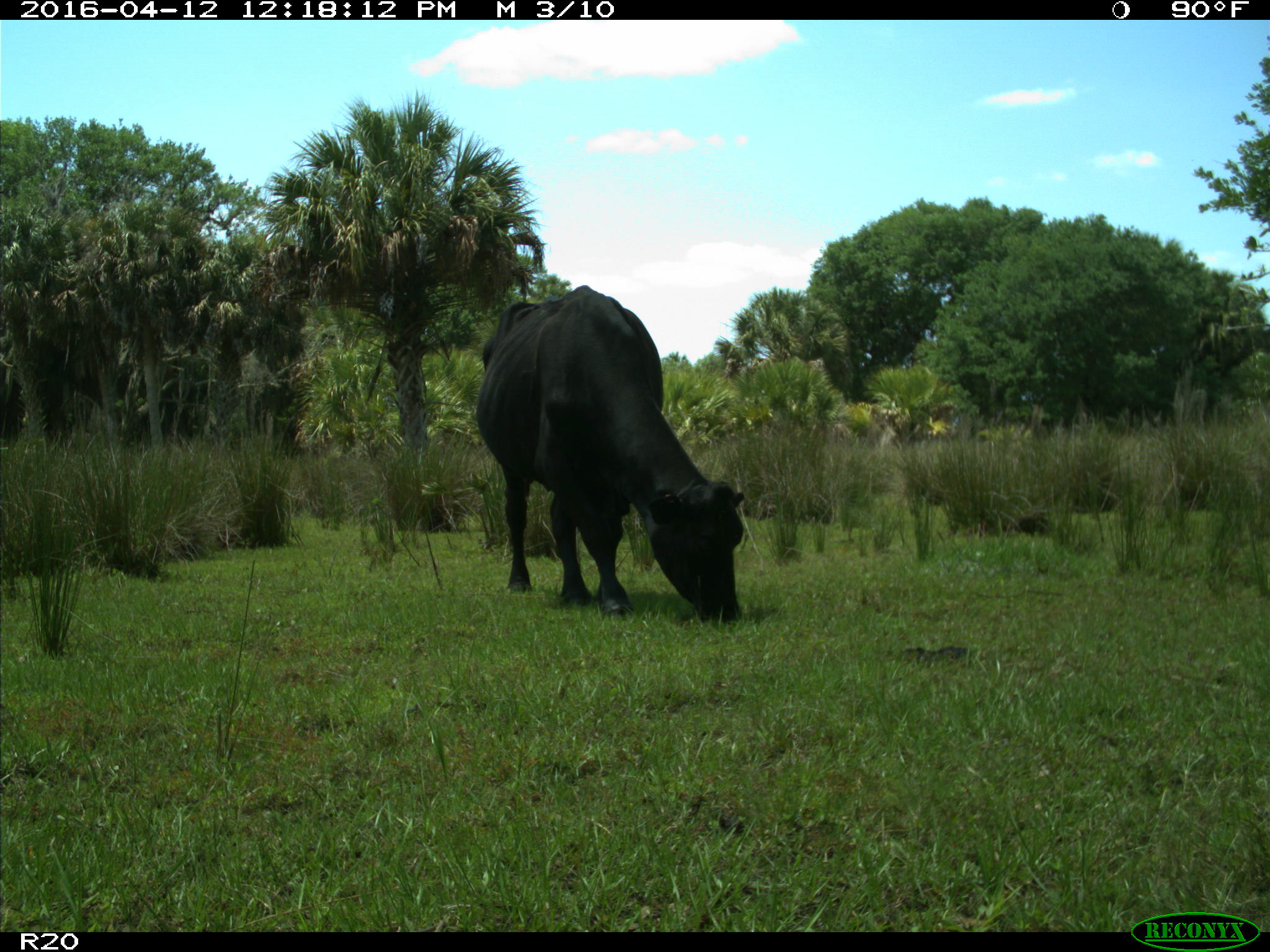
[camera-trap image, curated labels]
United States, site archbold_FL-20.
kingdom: Animalia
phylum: Chordata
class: Mammalia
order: Artiodactyla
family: Bovidae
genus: Bos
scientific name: Bos taurus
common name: domestic cow